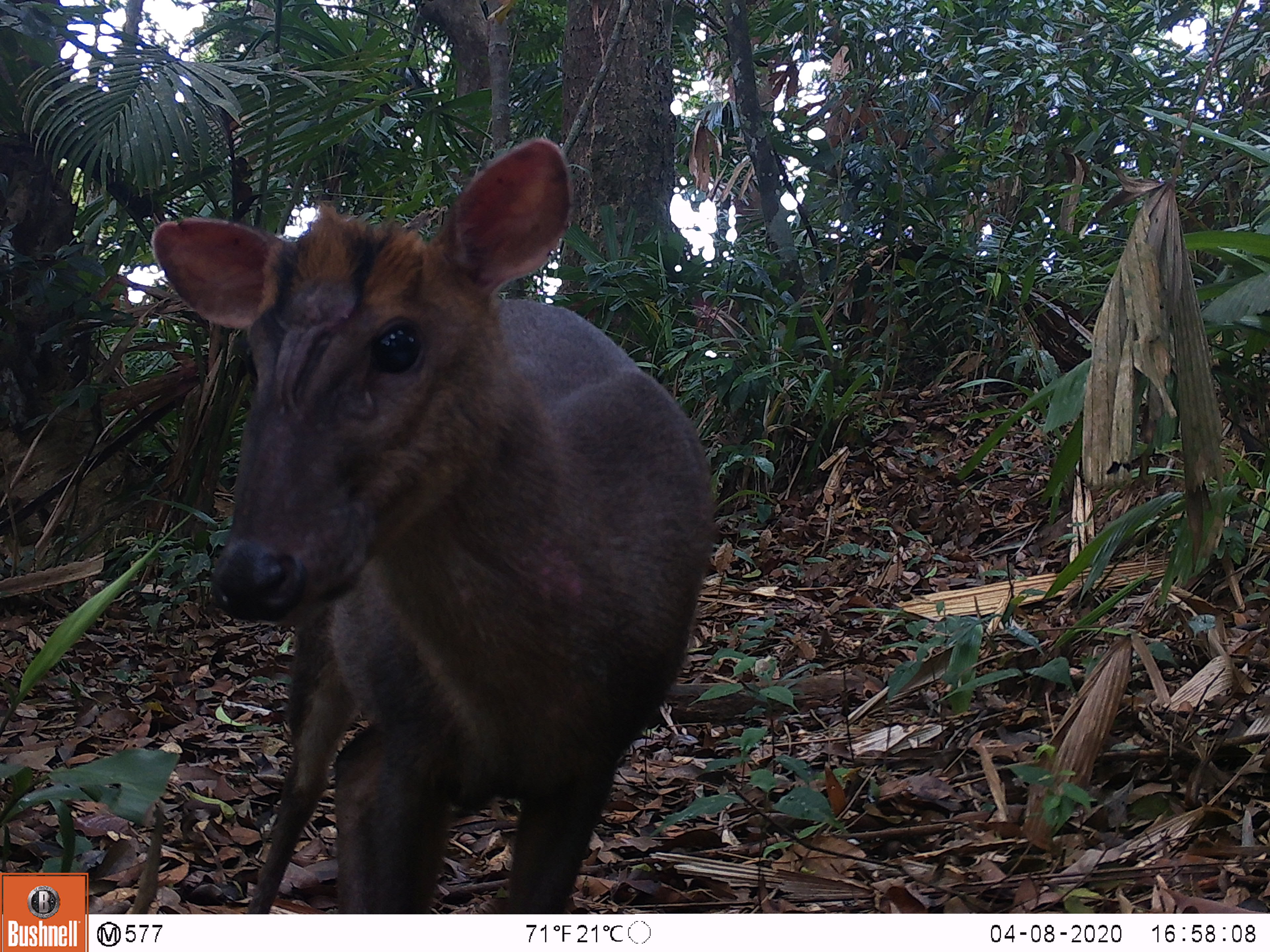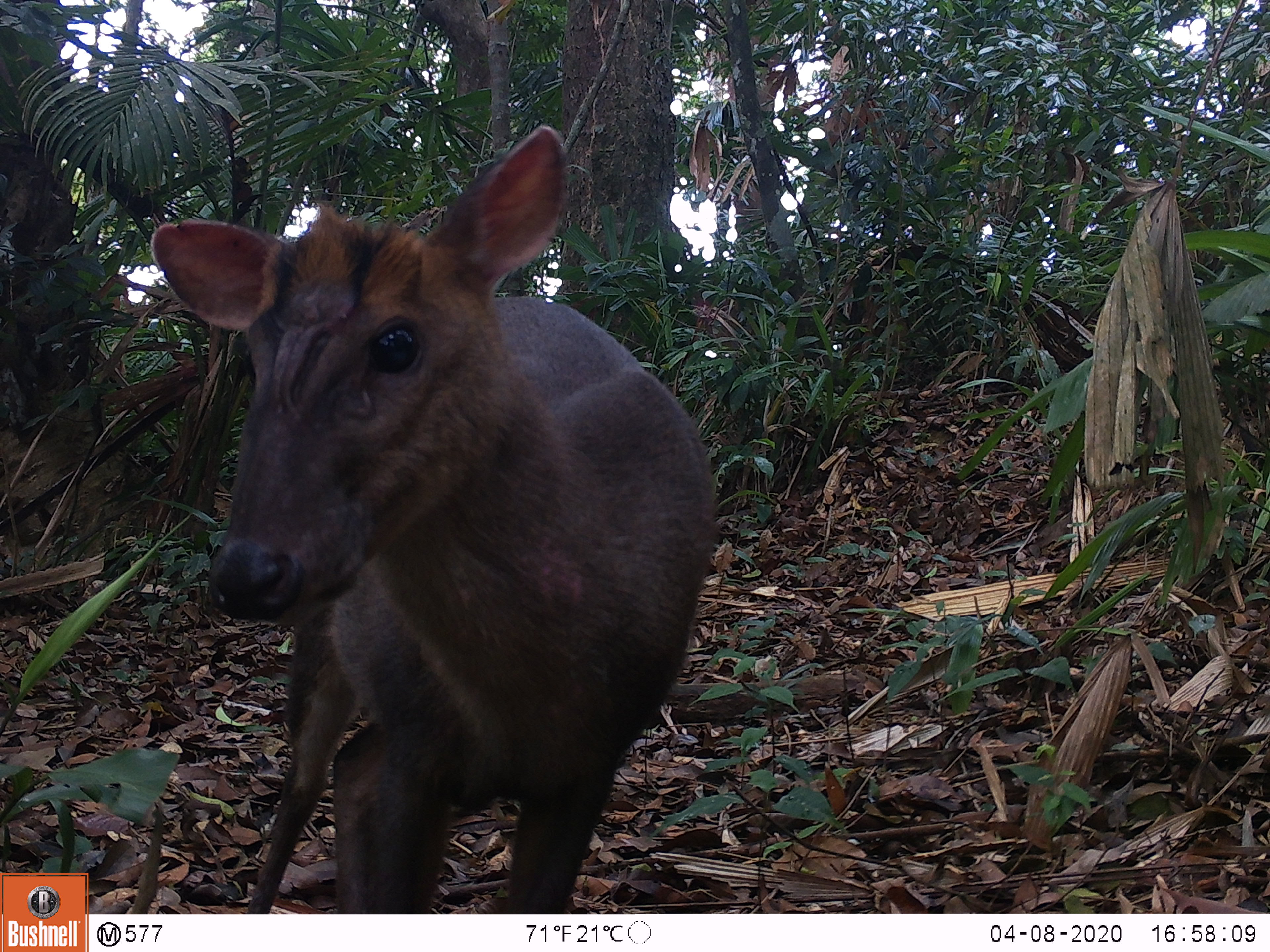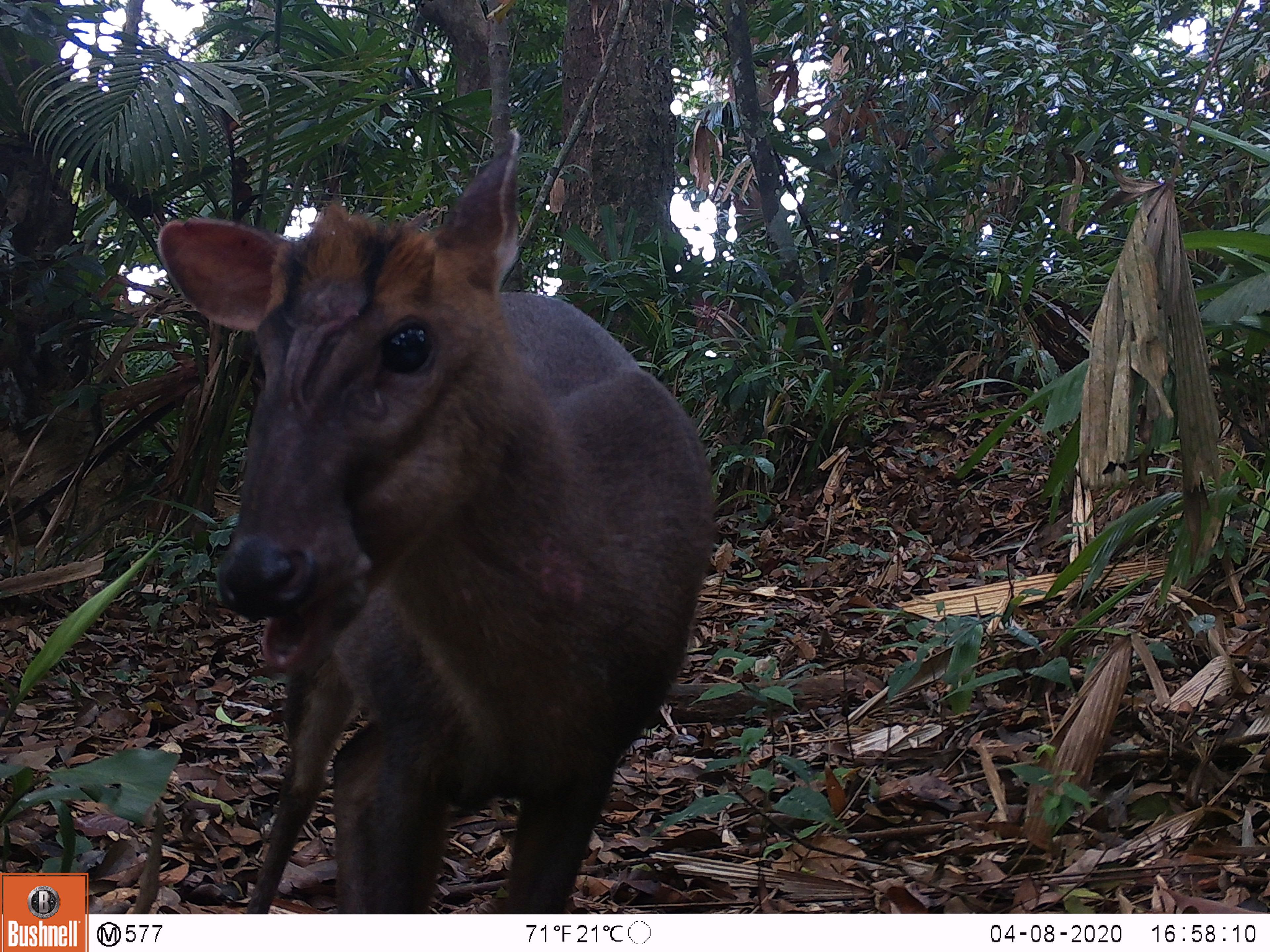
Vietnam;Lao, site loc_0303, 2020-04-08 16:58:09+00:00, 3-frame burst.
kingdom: Animalia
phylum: Chordata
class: Mammalia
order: Artiodactyla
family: Cervidae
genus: Muntiacus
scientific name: Muntiacus rooseveltorum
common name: roosevelt's muntjac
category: roosevelts muntjac group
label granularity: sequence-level